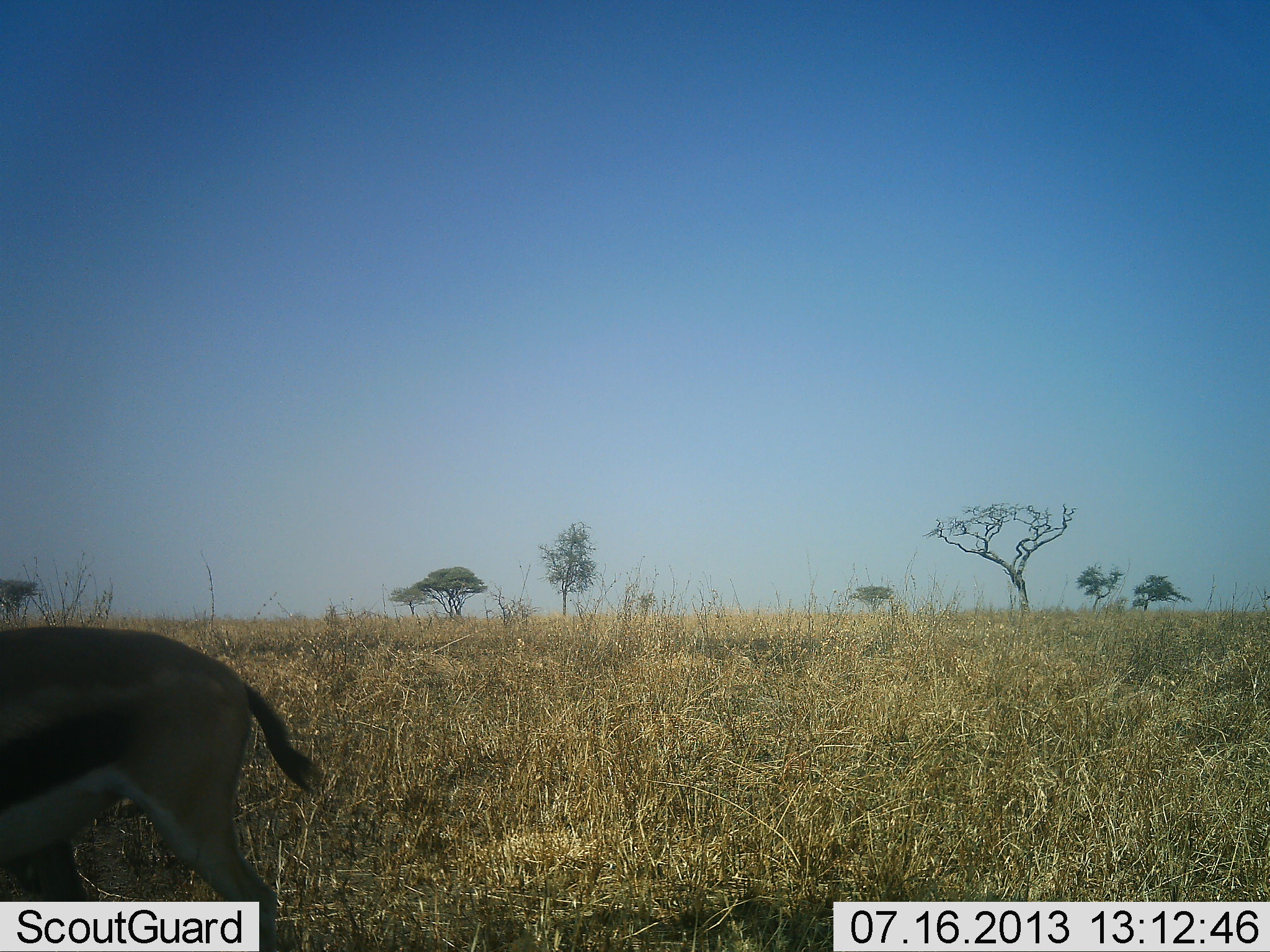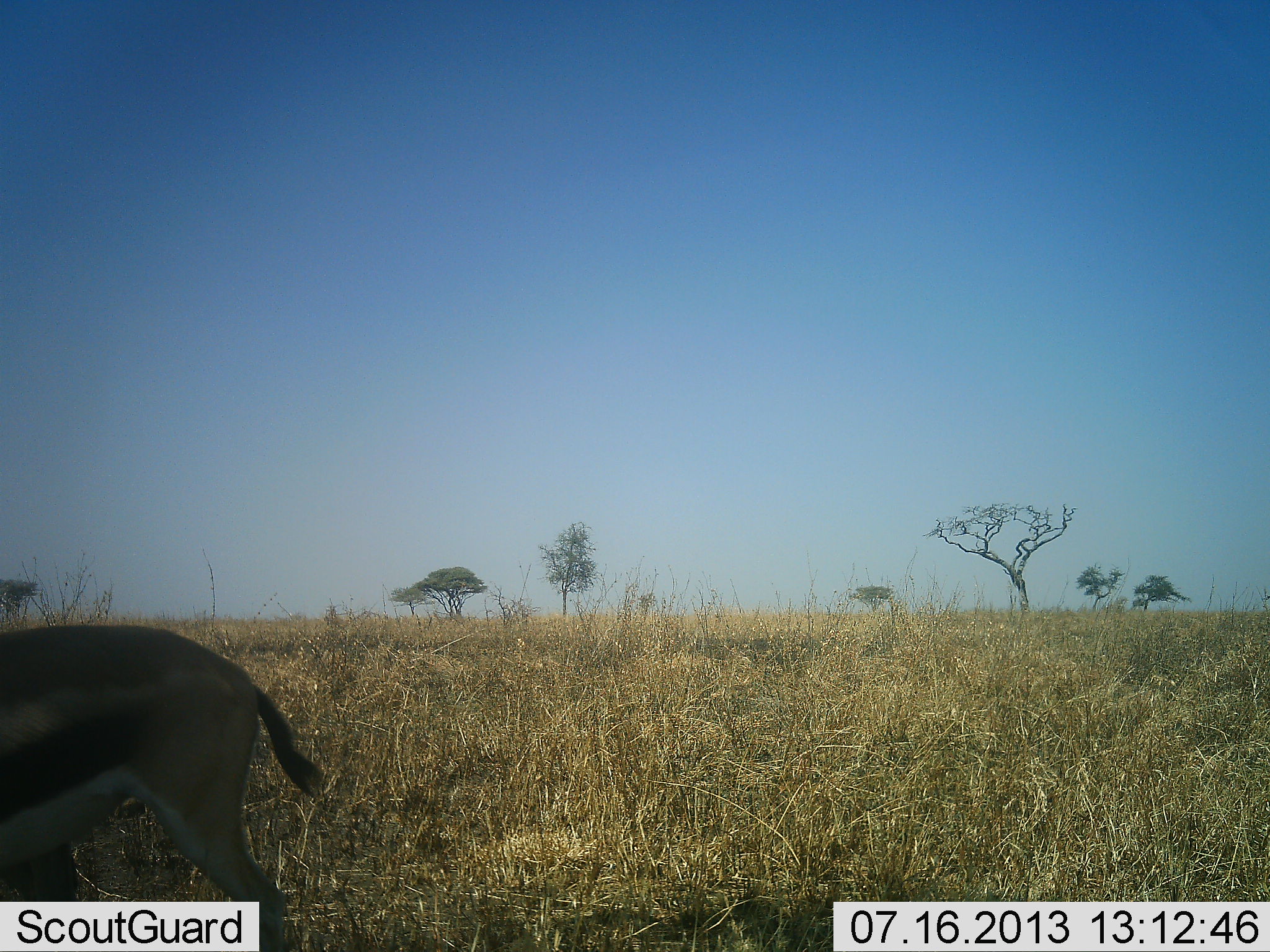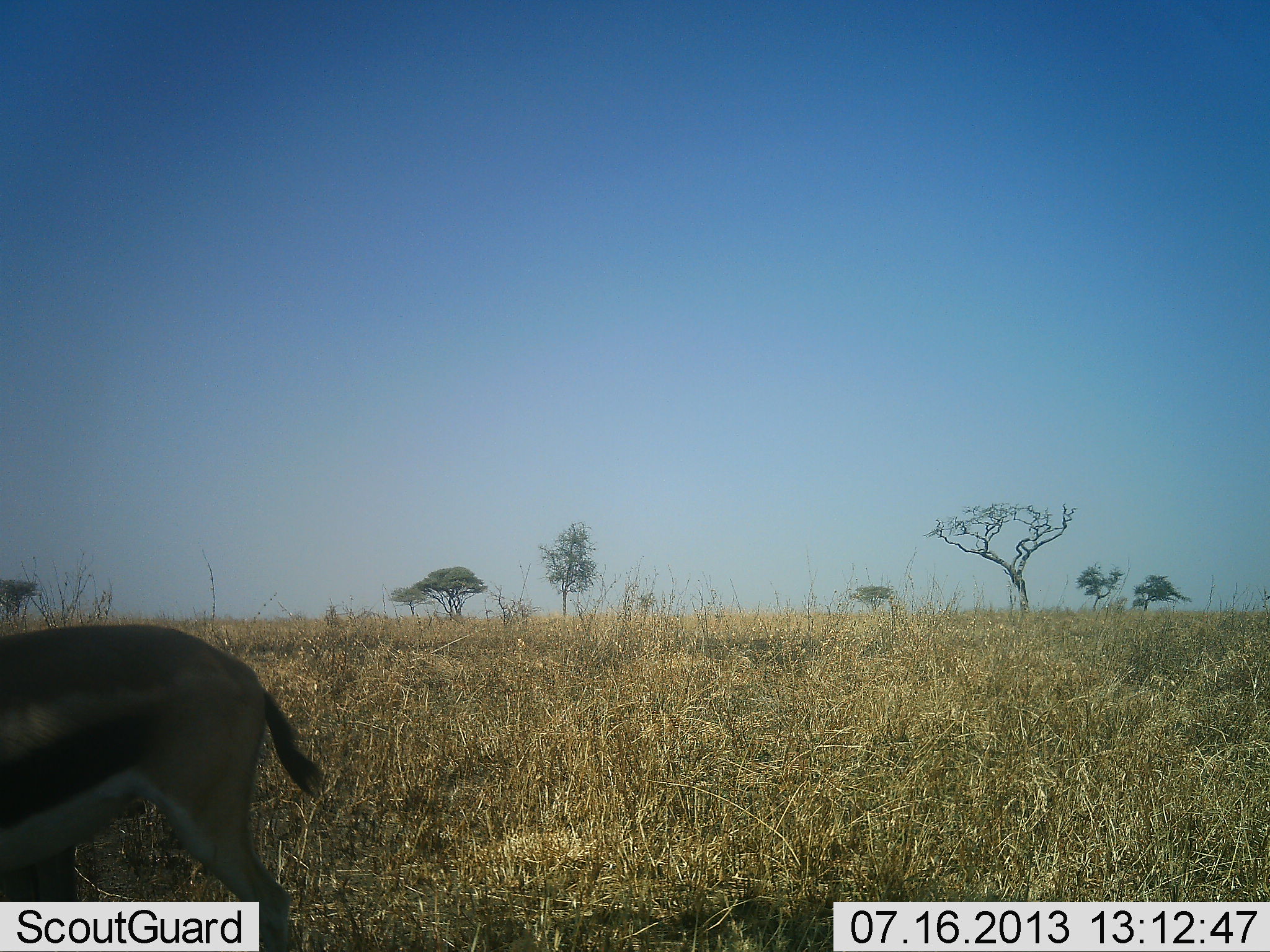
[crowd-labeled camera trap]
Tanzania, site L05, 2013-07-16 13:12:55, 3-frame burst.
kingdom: Animalia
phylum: Chordata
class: Mammalia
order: Artiodactyla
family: Bovidae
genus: Eudorcas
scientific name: Eudorcas thomsonii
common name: thomson's gazelle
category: gazellethomsons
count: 1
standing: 80%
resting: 0%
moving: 10%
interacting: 0%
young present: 0%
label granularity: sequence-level